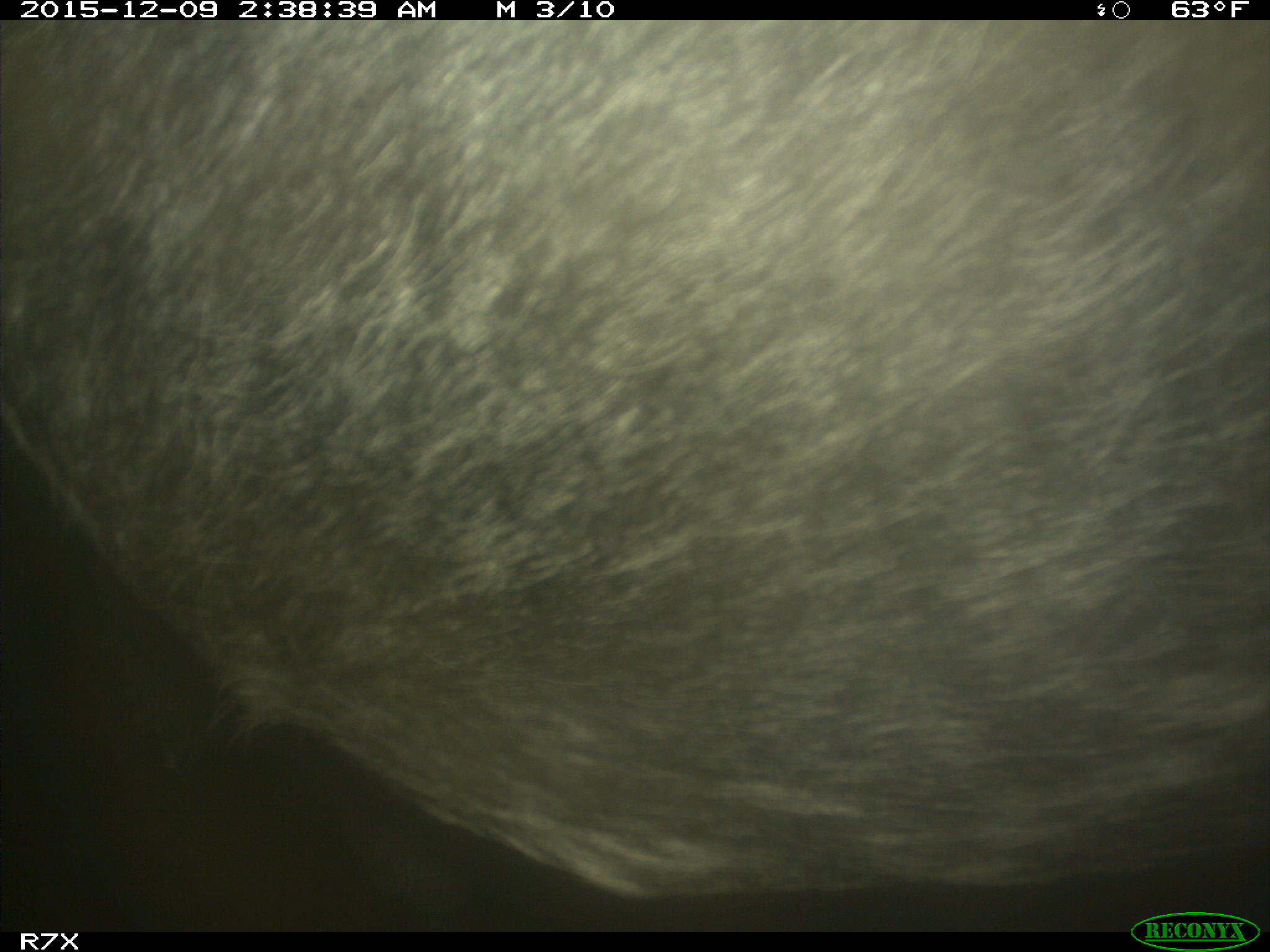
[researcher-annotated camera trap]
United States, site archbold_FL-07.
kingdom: Animalia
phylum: Chordata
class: Mammalia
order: Artiodactyla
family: Bovidae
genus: Bos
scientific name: Bos taurus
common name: domestic cow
Bos taurus (domestic cow).